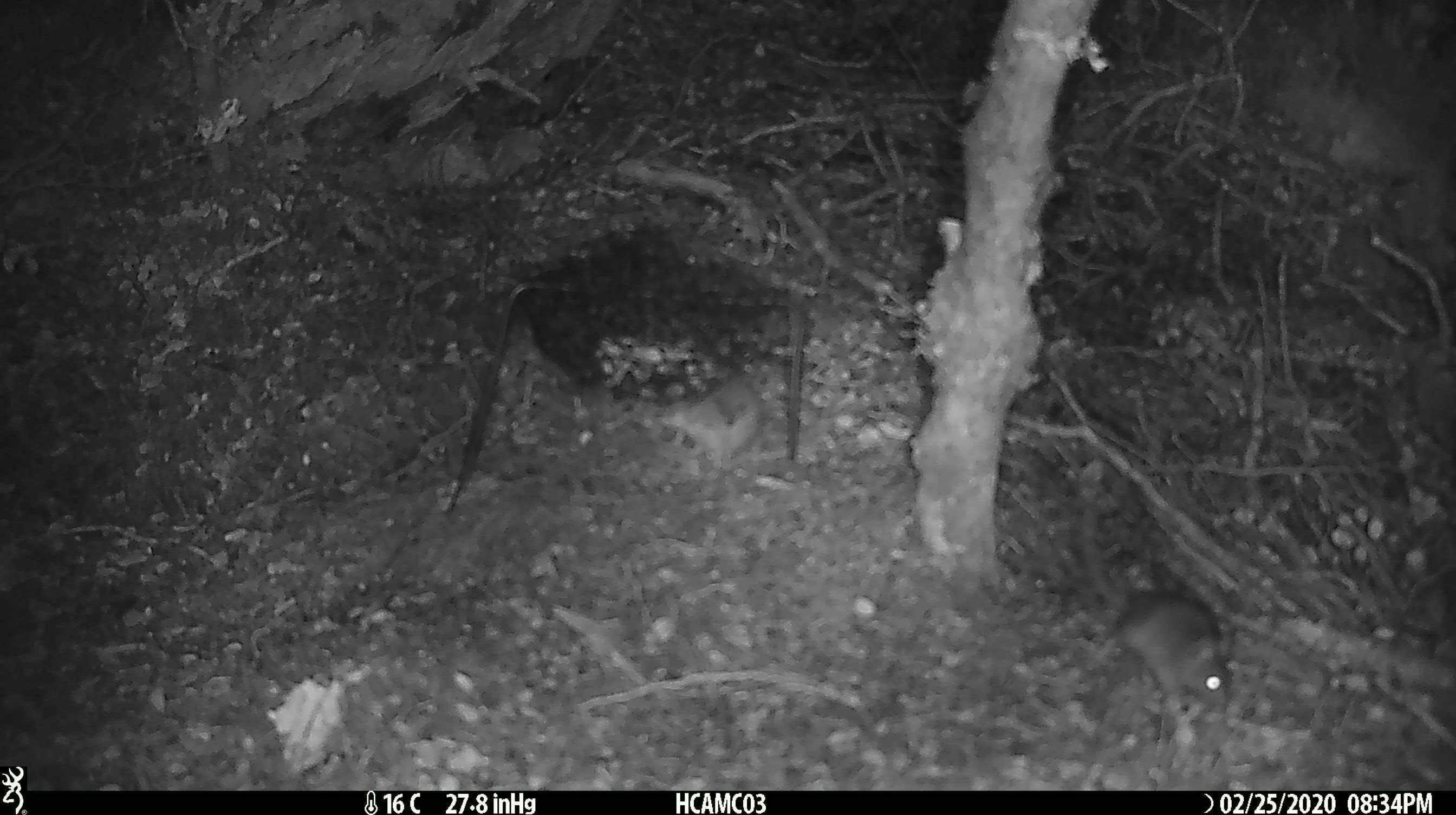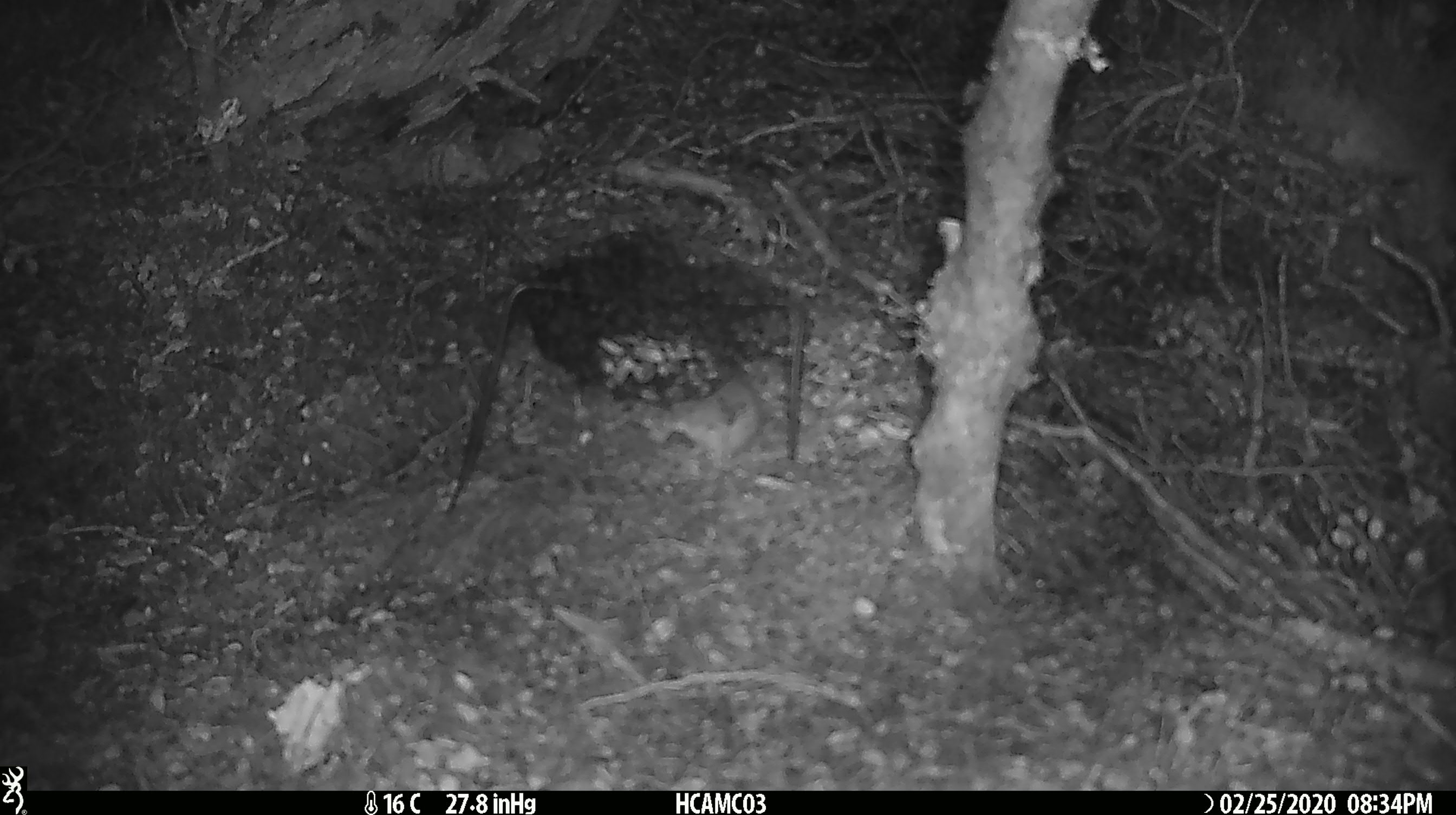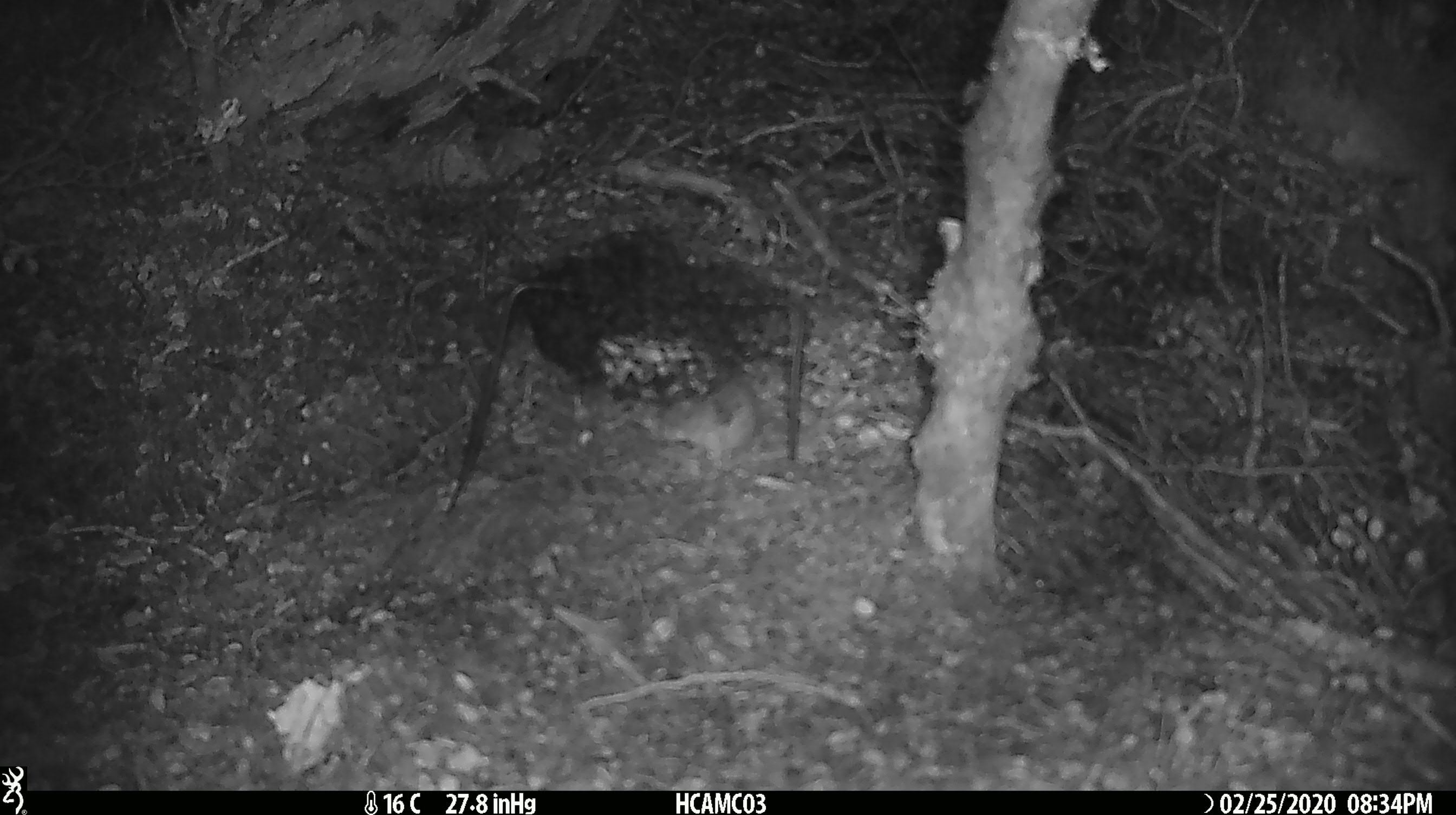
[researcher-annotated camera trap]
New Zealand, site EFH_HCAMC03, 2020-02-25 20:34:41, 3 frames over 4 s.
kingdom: Animalia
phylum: Chordata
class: Mammalia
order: Rodentia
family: Muridae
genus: Mus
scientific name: Mus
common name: mouse